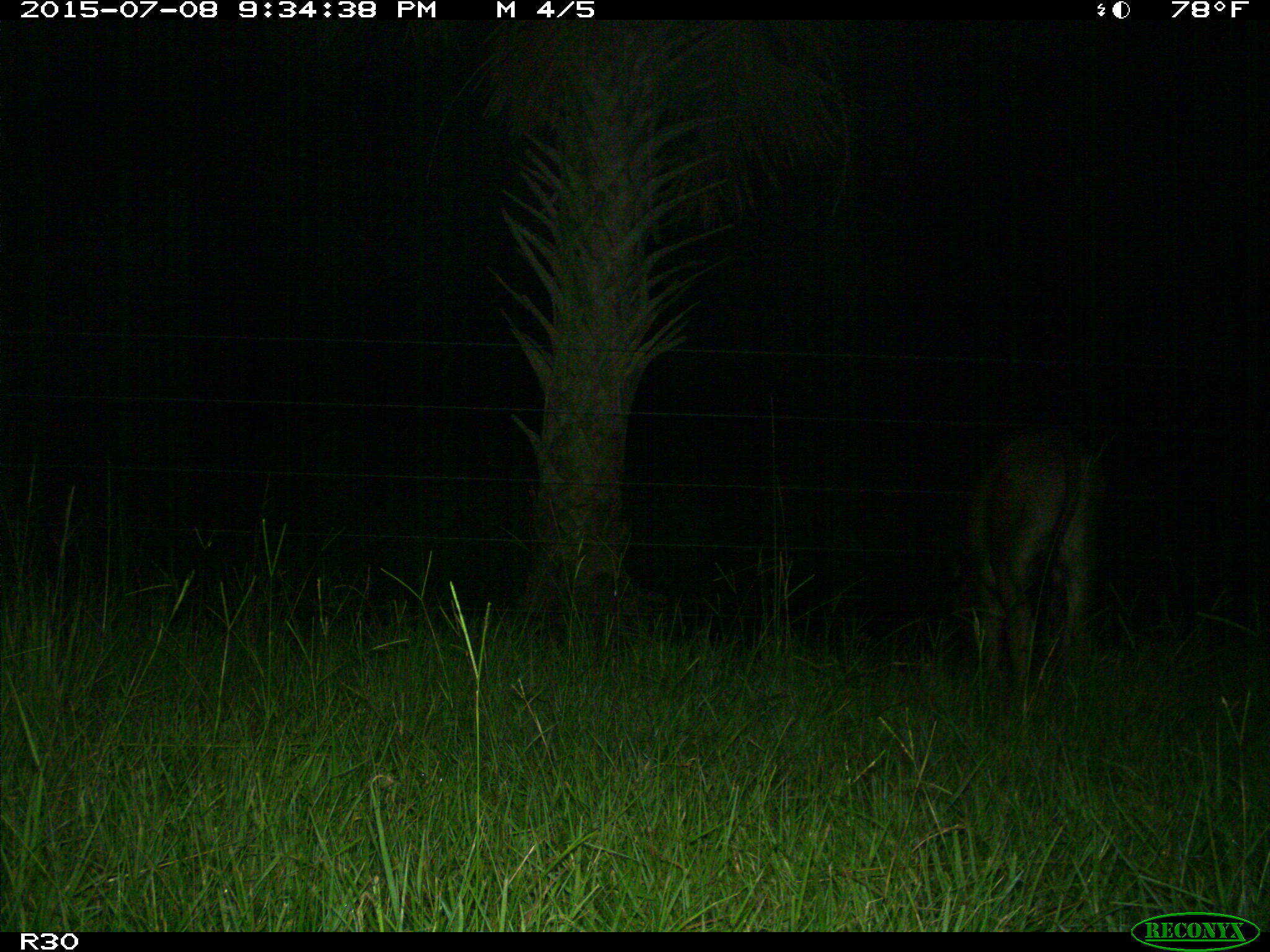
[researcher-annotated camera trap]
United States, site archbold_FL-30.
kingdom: Animalia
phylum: Chordata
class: Mammalia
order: Artiodactyla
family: Bovidae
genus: Bos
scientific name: Bos taurus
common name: domestic cow